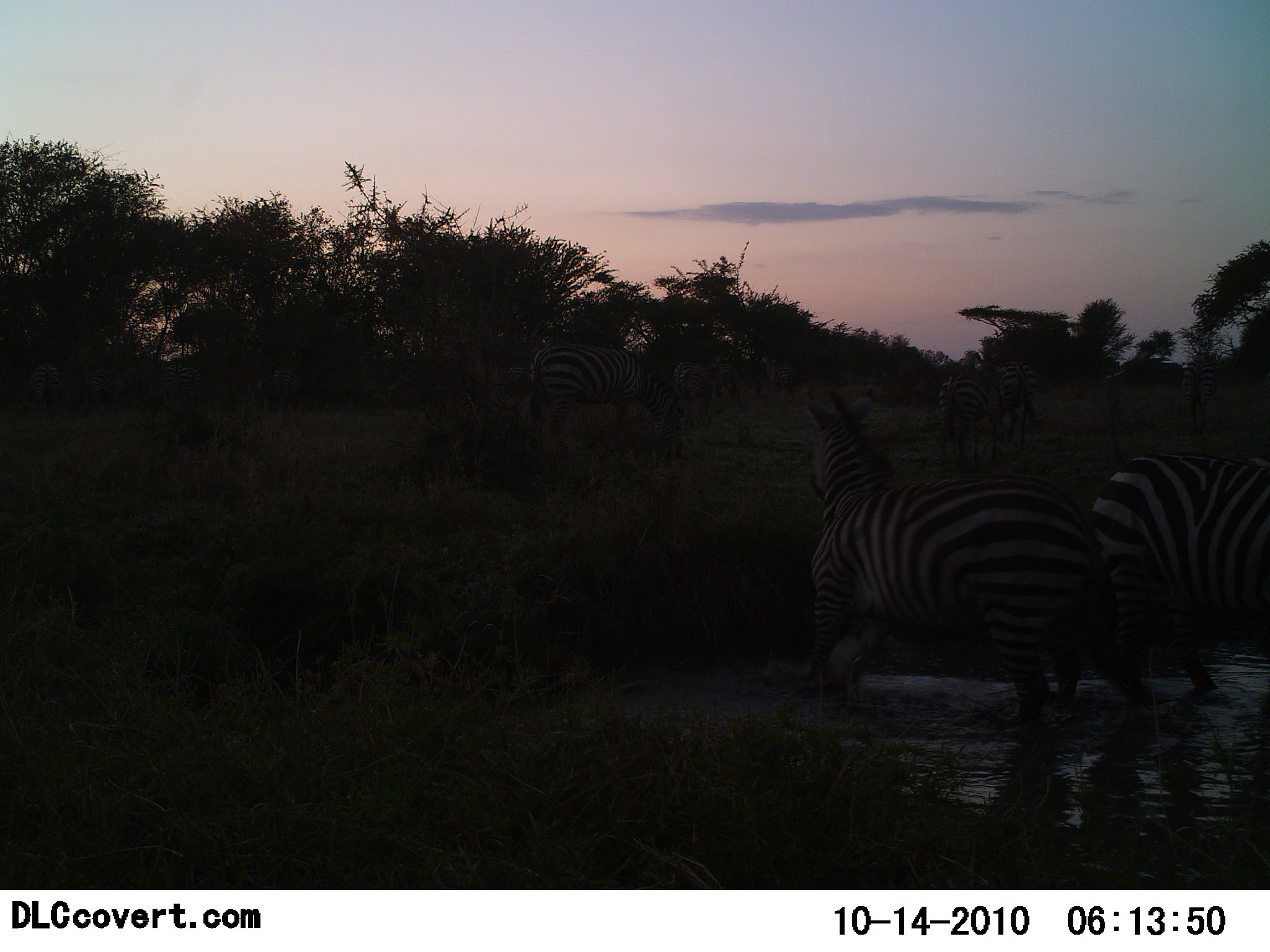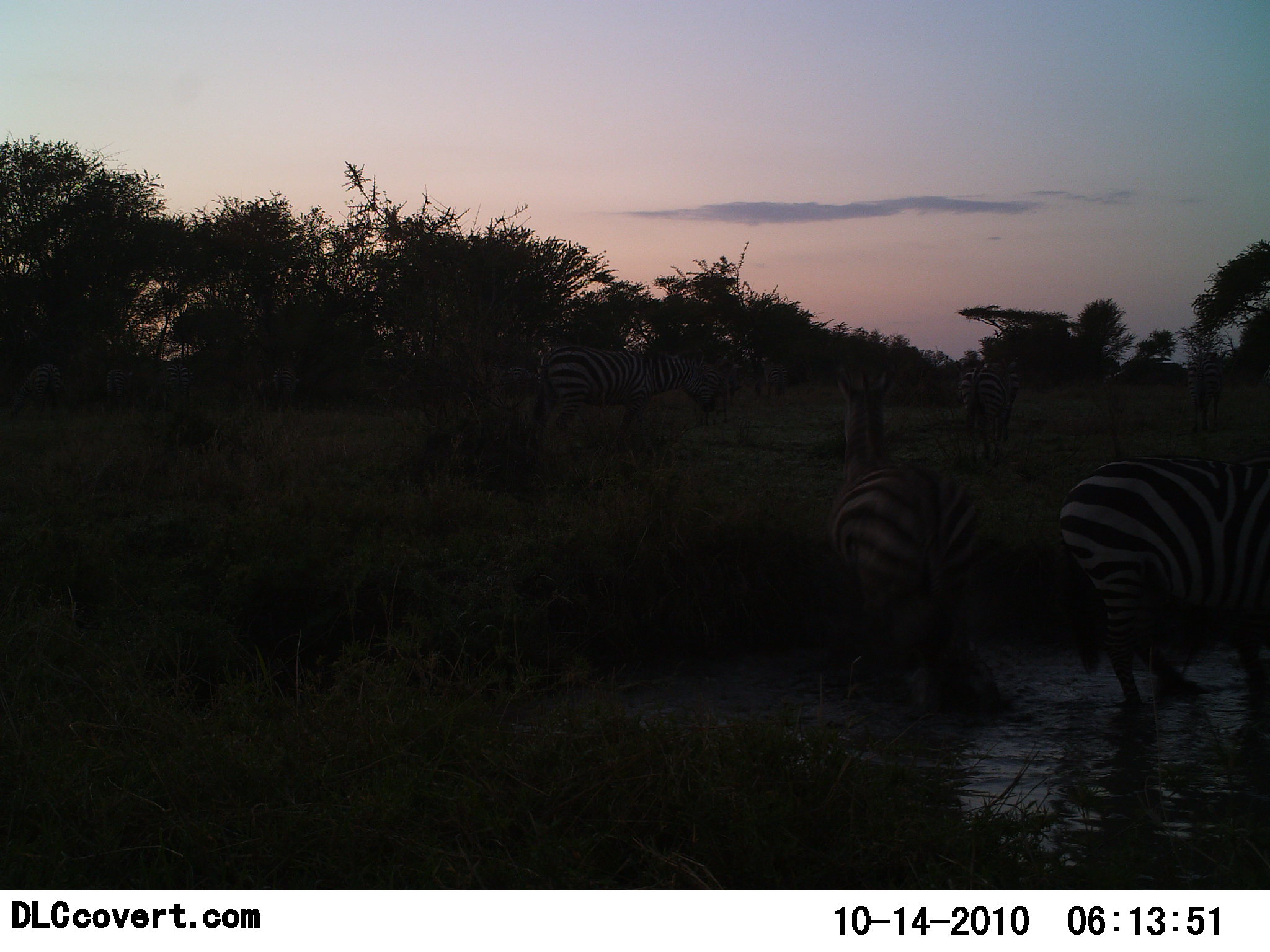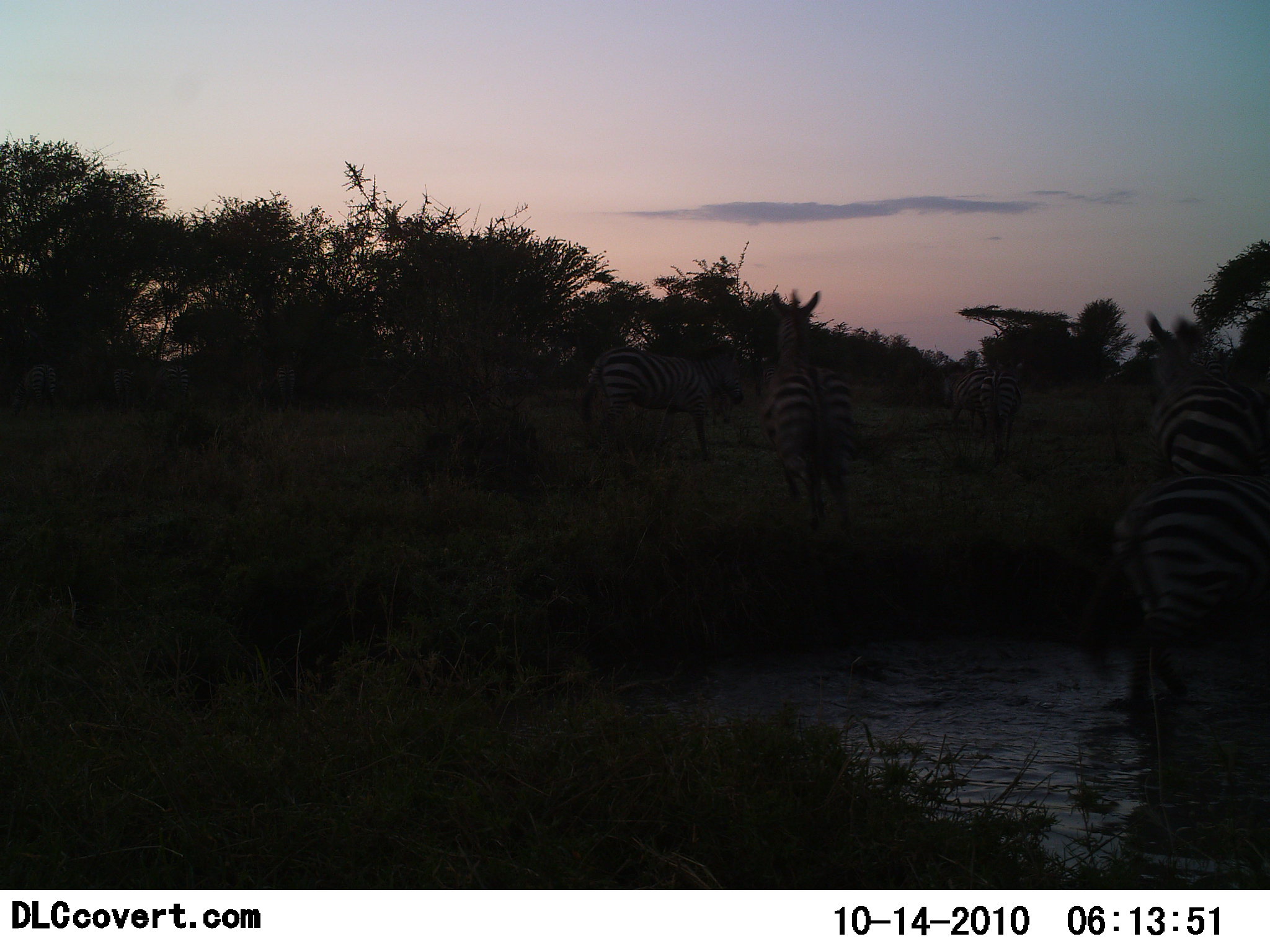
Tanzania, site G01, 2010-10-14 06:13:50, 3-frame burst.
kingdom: Animalia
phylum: Chordata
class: Mammalia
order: Perissodactyla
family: Equidae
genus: Equus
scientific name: Equus quagga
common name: plains zebra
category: zebra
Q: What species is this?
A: Zebra (plains zebra) (Equus quagga).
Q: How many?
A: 4.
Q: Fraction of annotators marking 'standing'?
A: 53%.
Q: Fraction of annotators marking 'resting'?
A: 0%.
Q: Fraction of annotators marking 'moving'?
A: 73%.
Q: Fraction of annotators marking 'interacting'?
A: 0%.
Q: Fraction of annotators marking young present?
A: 0%.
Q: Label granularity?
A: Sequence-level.